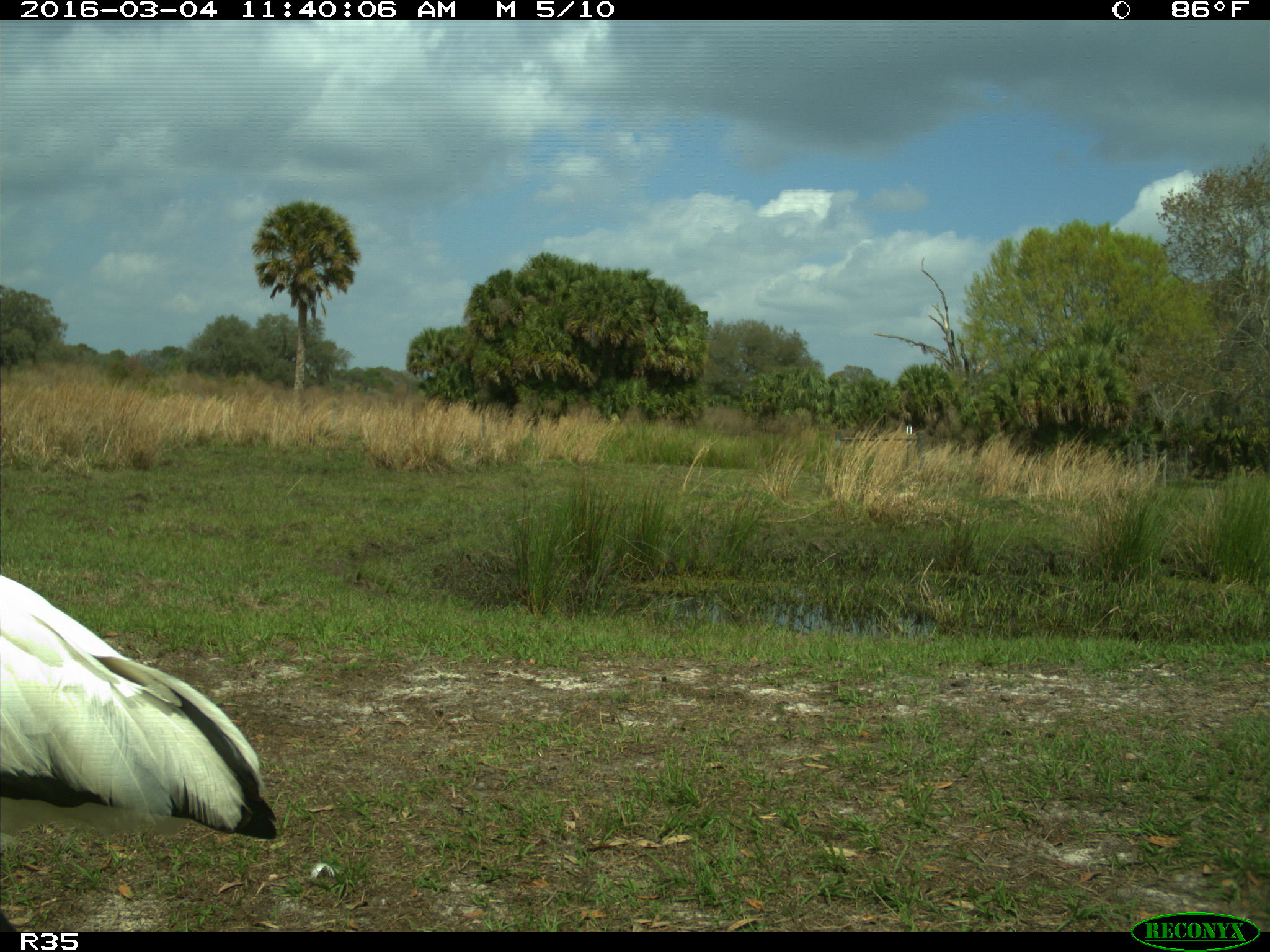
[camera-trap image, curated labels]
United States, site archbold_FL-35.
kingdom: Animalia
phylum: Chordata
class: Aves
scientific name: Aves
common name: birds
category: unidentified bird